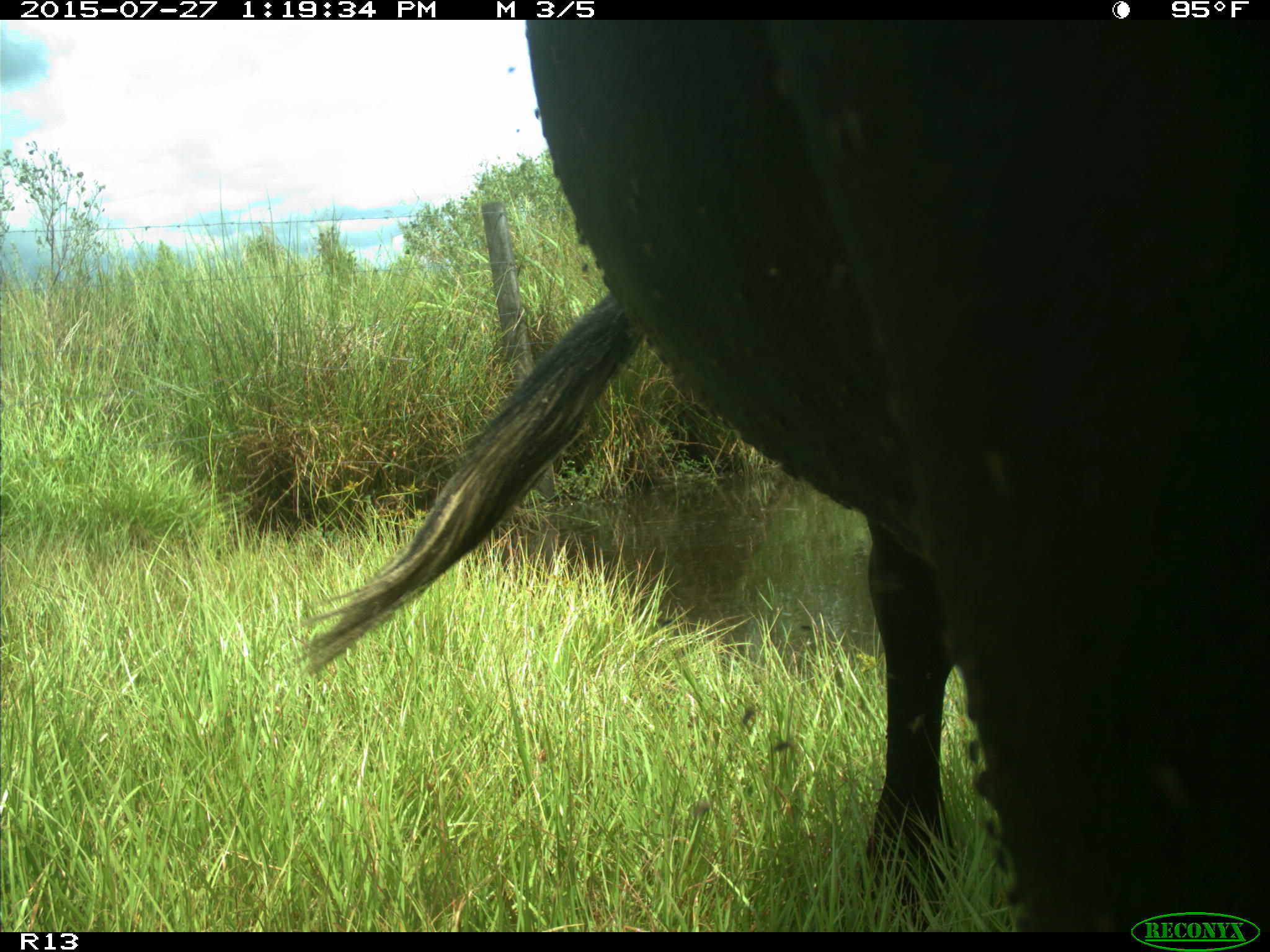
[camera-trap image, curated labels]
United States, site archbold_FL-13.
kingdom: Animalia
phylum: Chordata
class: Mammalia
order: Artiodactyla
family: Bovidae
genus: Bos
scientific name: Bos taurus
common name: domestic cow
Bos taurus (domestic cow).